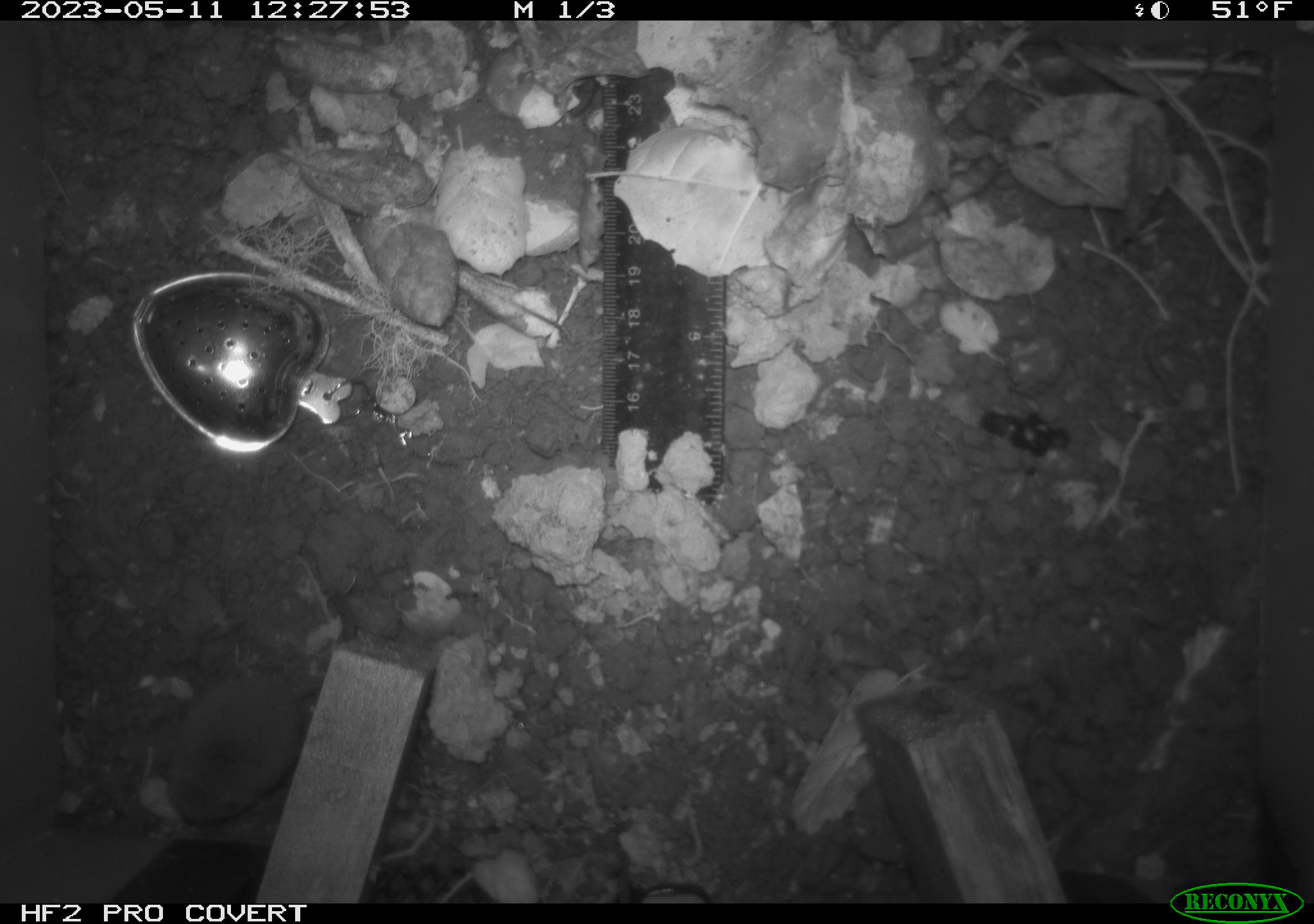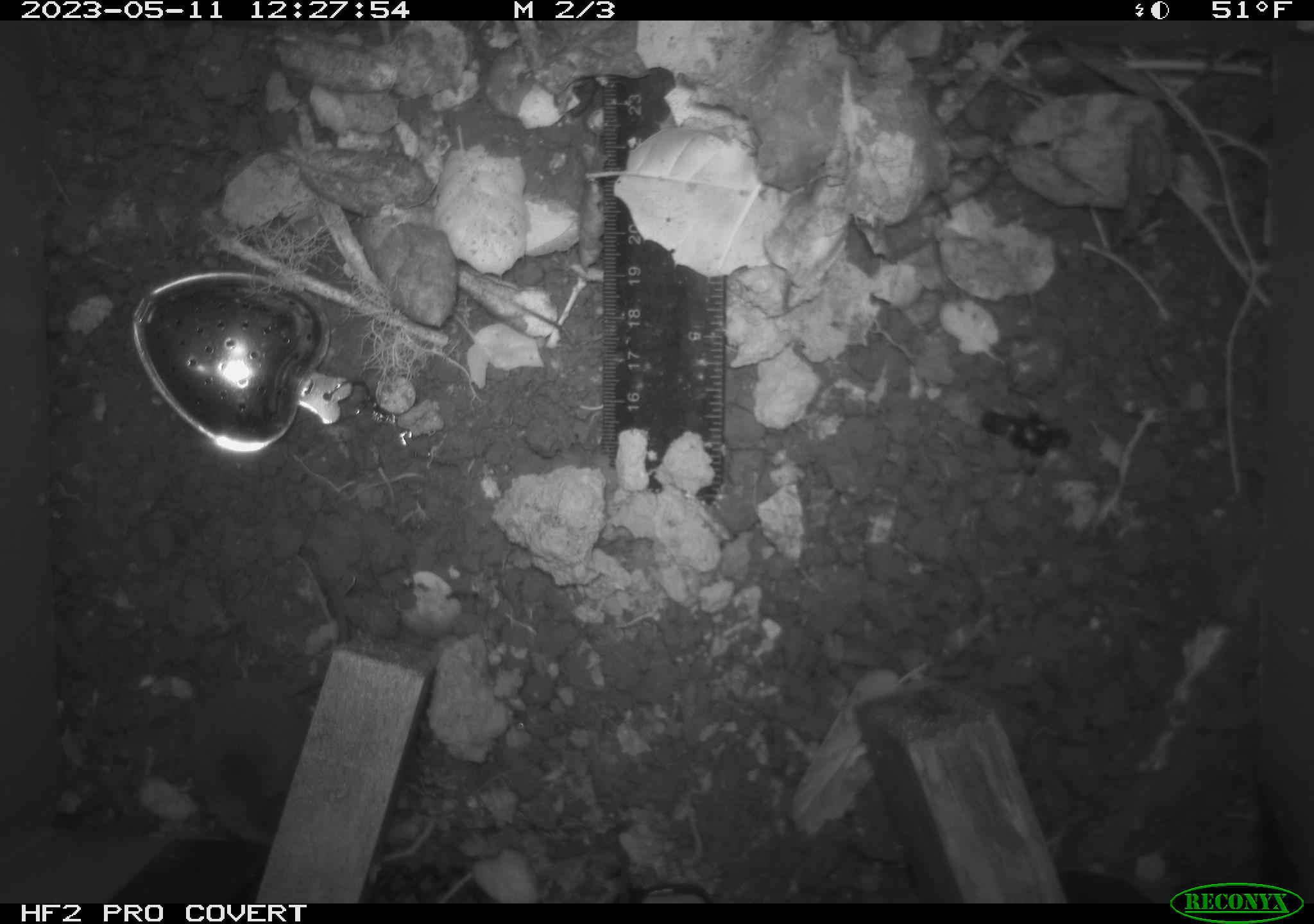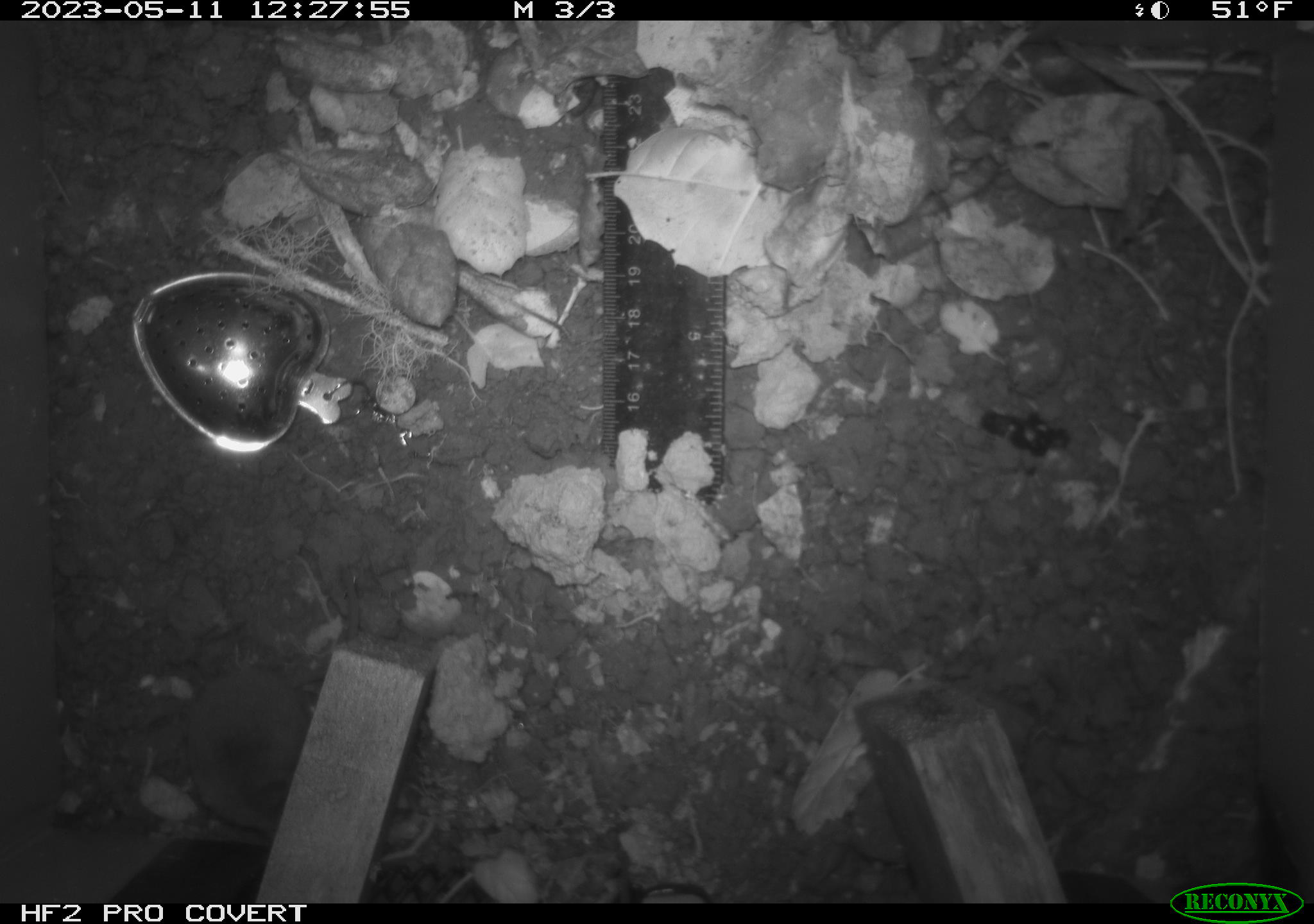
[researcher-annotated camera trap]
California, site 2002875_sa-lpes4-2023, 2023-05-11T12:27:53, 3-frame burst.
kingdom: Animalia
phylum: Chordata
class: Mammalia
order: Eulipotyphla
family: Soricidae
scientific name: Soricidae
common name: shrews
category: soricidae family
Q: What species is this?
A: Soricidae family (shrews) (Soricidae).